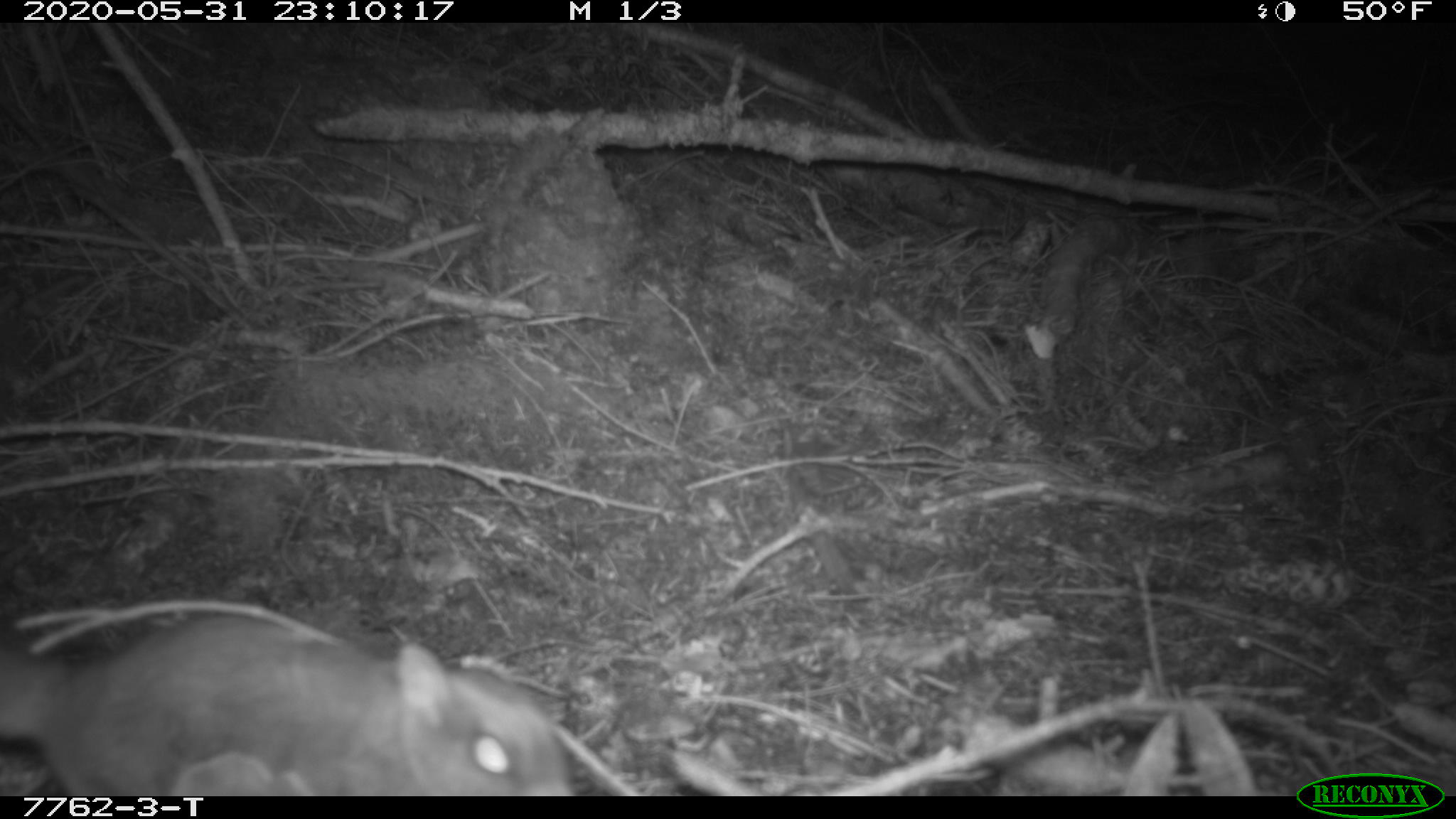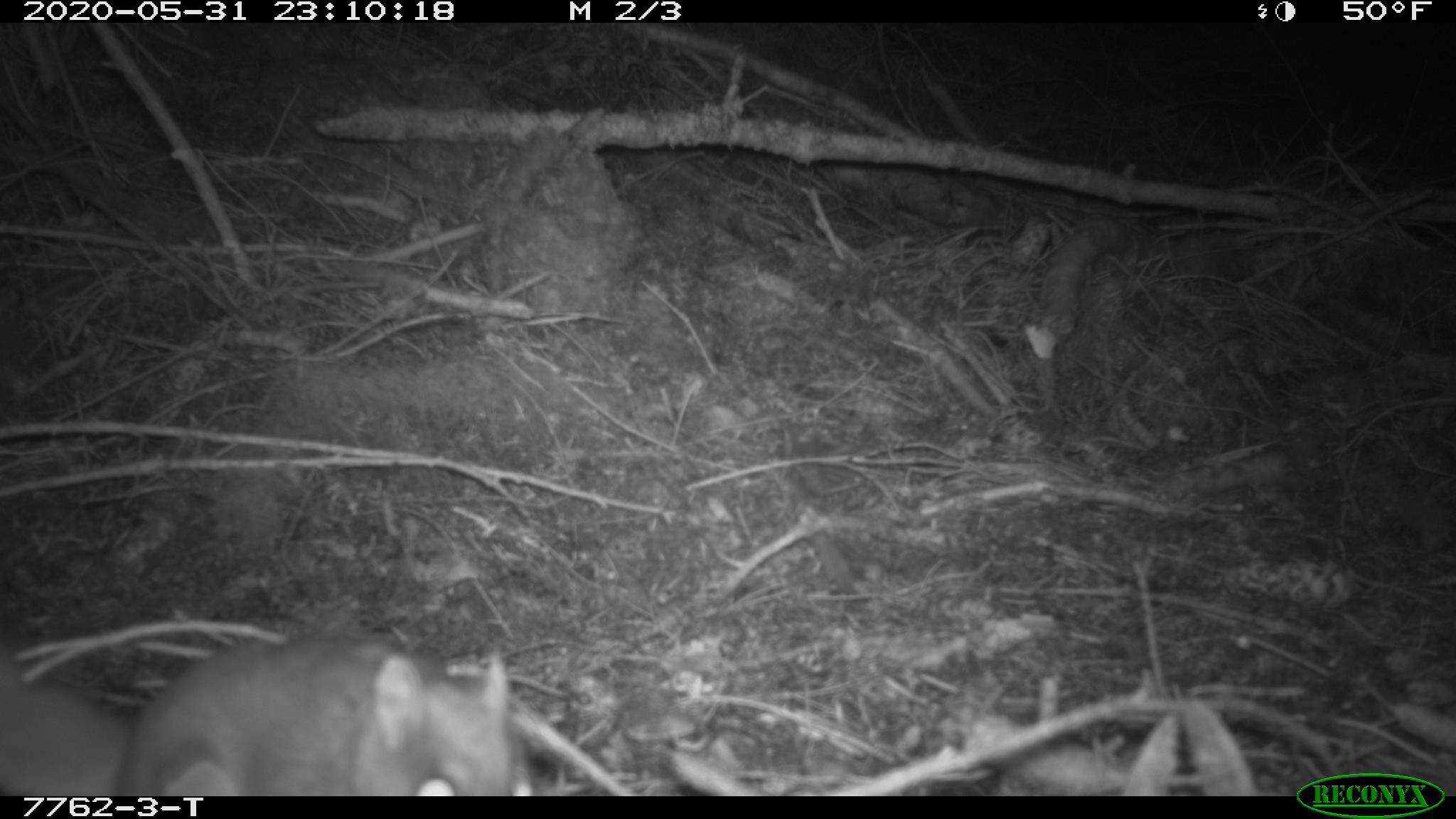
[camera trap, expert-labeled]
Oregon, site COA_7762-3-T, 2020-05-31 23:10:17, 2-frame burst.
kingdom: Animalia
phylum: Chordata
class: Mammalia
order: Rodentia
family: Sciuridae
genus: Glaucomys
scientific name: Glaucomys oregonensis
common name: humboldt's flying squirrel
Humboldt's flying squirrel (Glaucomys oregonensis).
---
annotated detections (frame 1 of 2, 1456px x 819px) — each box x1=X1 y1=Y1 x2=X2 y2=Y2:
humboldt's flying squirrel: x1=0 y1=605 x2=577 y2=796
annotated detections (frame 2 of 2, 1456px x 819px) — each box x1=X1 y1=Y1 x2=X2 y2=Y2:
humboldt's flying squirrel: x1=1 y1=628 x2=552 y2=793